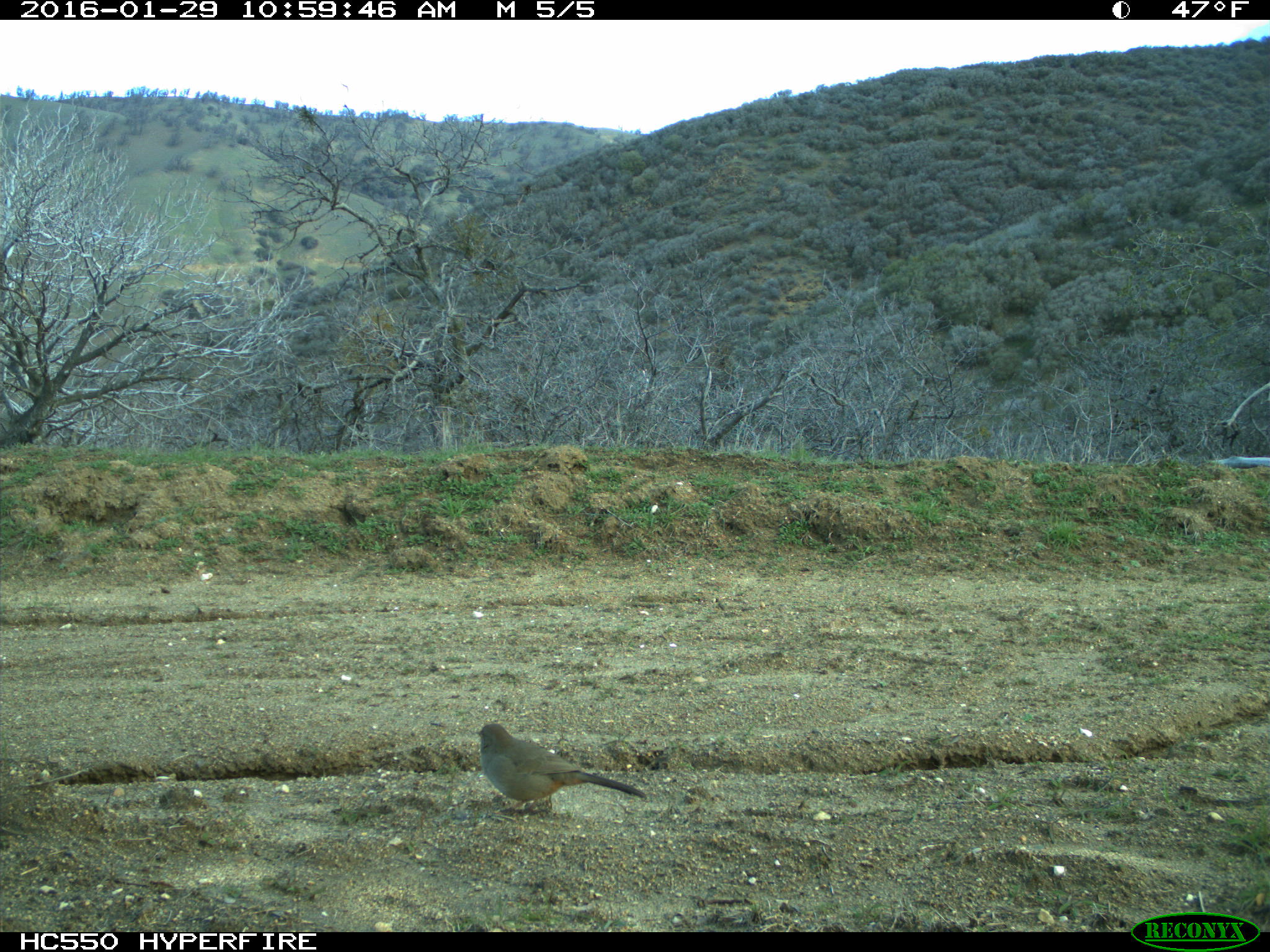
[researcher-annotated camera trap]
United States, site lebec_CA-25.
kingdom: Animalia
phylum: Chordata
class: Aves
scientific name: Aves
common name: birds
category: unidentified bird